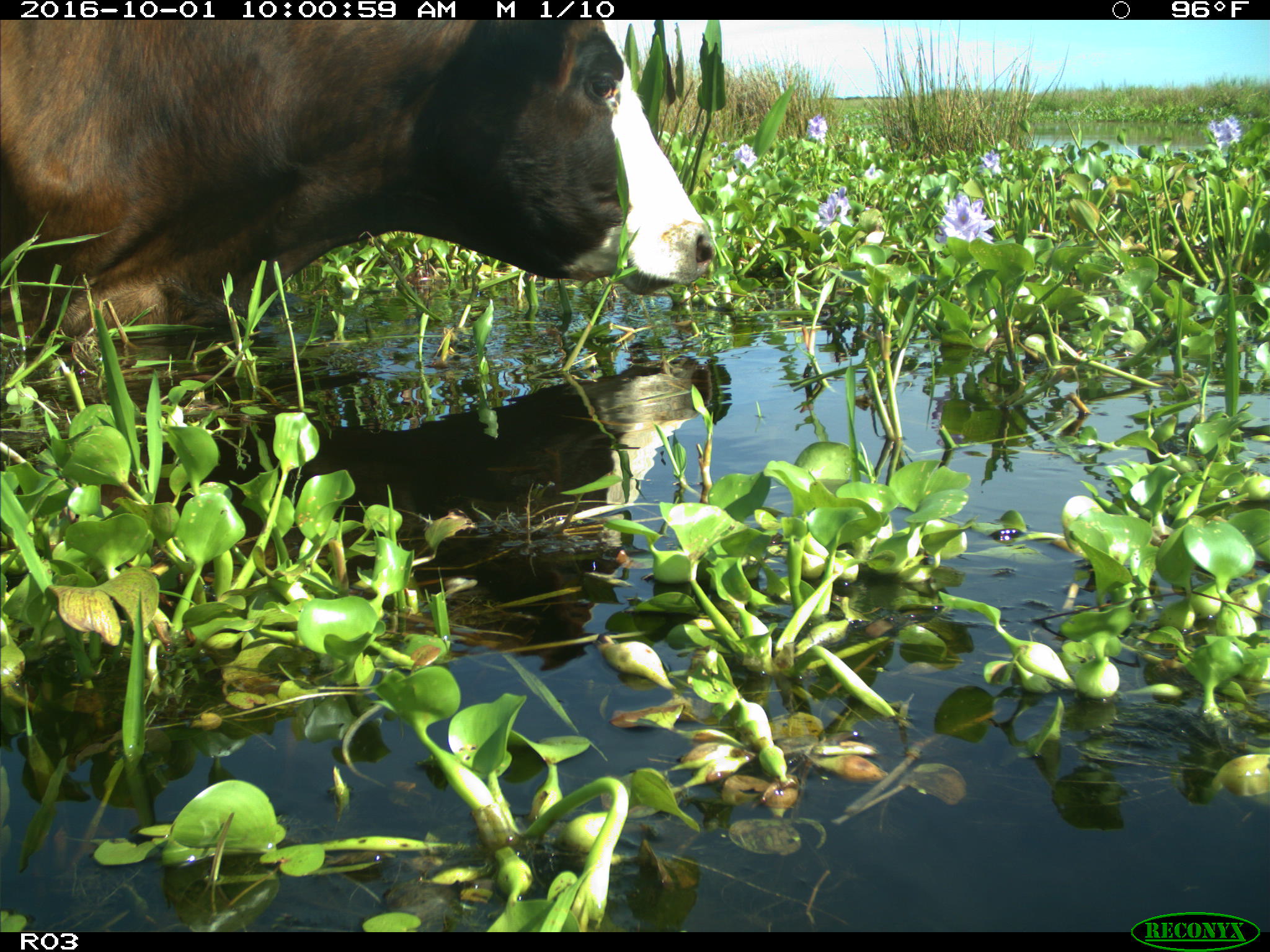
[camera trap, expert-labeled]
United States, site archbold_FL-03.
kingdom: Animalia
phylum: Chordata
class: Mammalia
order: Artiodactyla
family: Bovidae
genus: Bos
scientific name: Bos taurus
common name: domestic cow